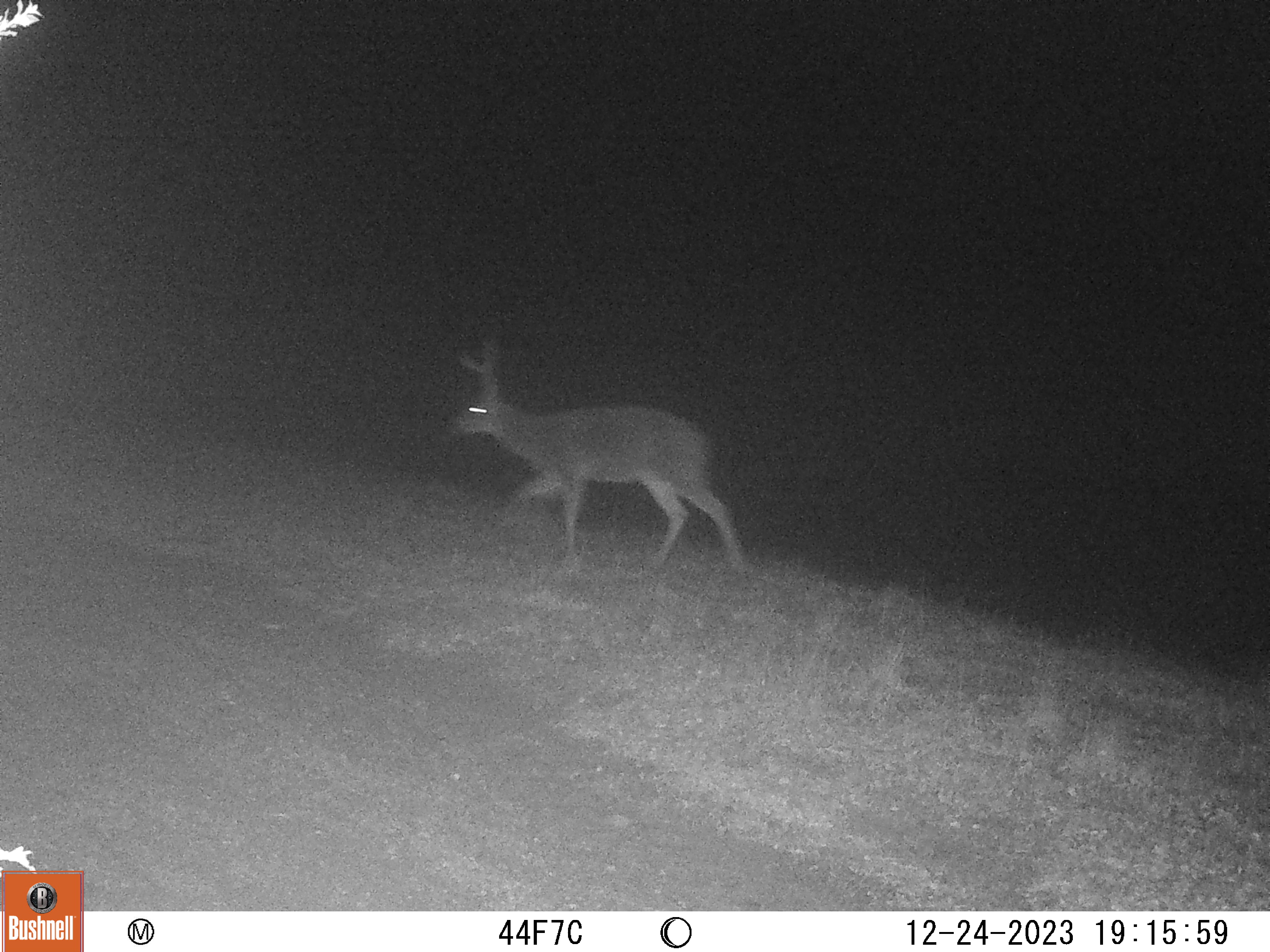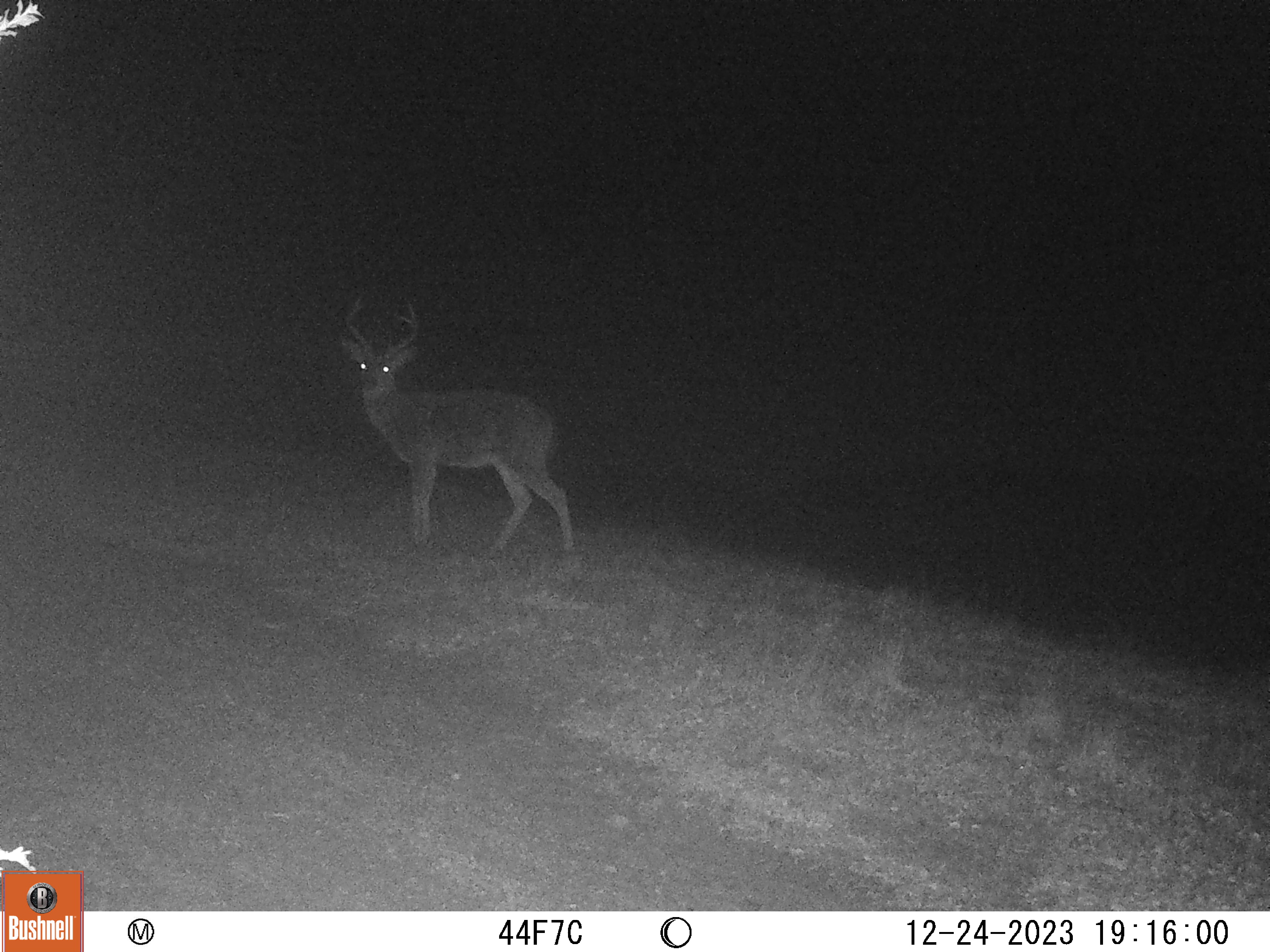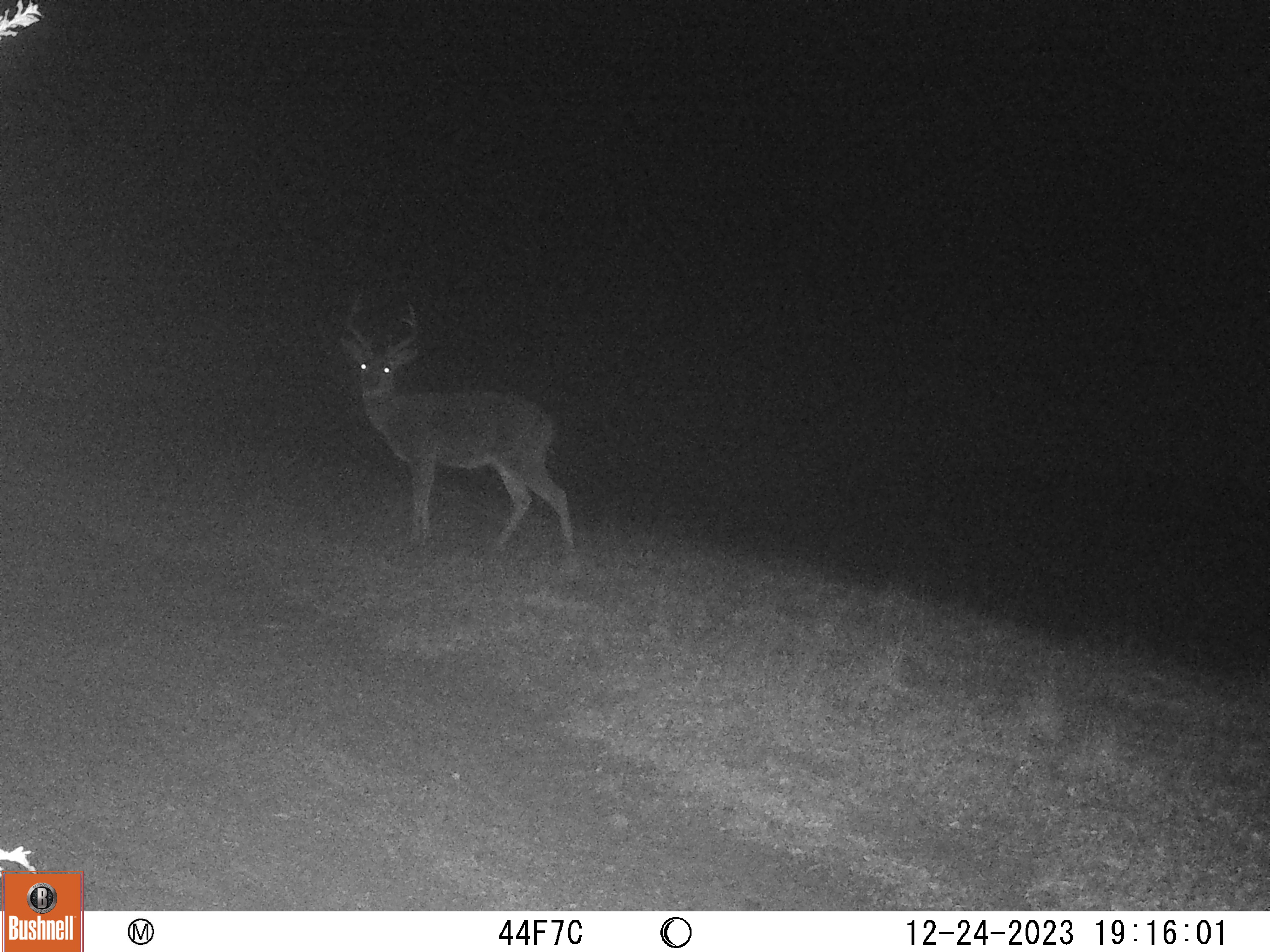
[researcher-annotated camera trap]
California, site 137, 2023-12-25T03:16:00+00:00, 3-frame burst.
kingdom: Animalia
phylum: Chordata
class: Mammalia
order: Artiodactyla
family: Cervidae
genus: Odocoileus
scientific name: Odocoileus hemionus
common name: mule deer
Mule deer (Odocoileus hemionus).